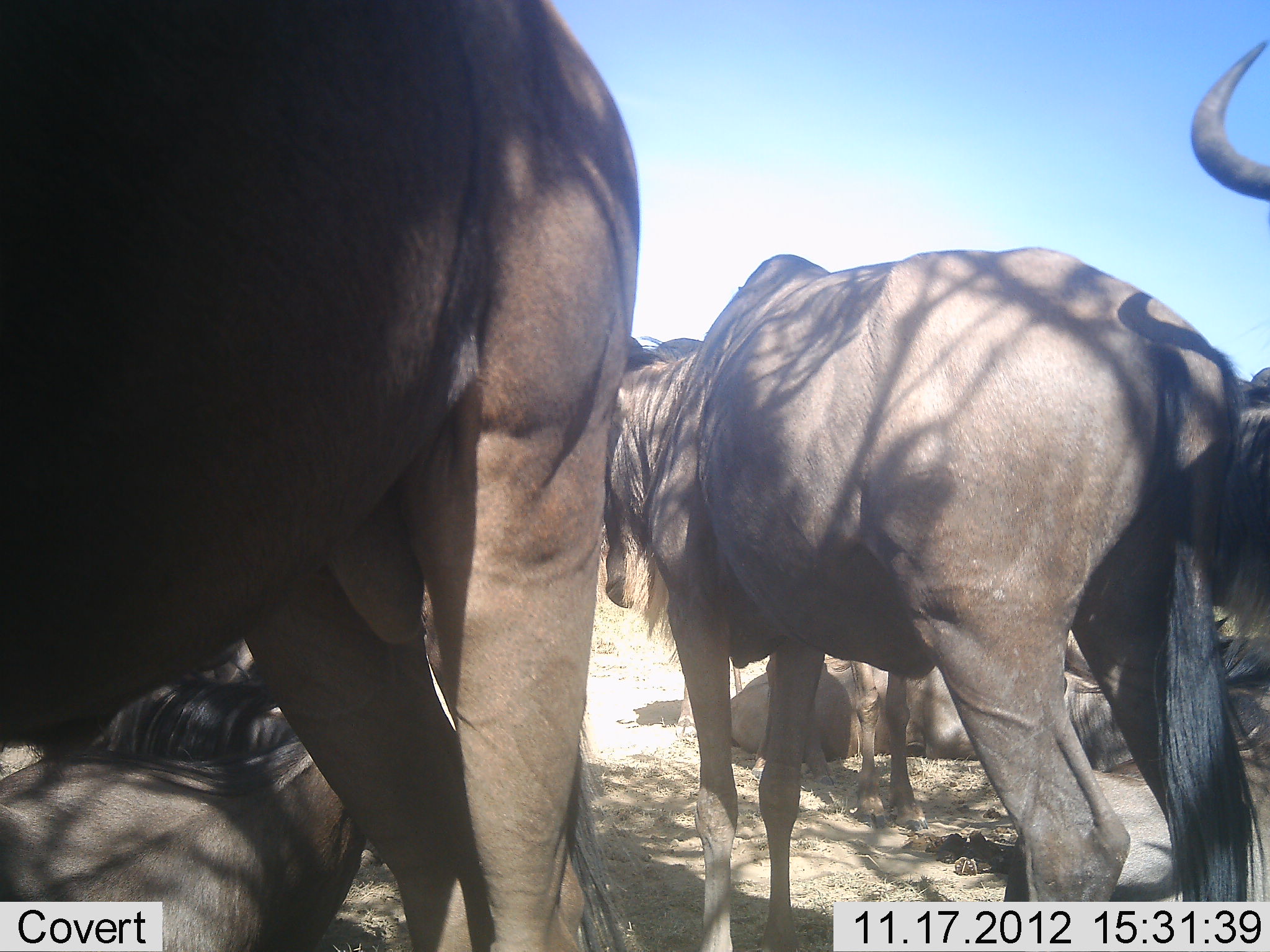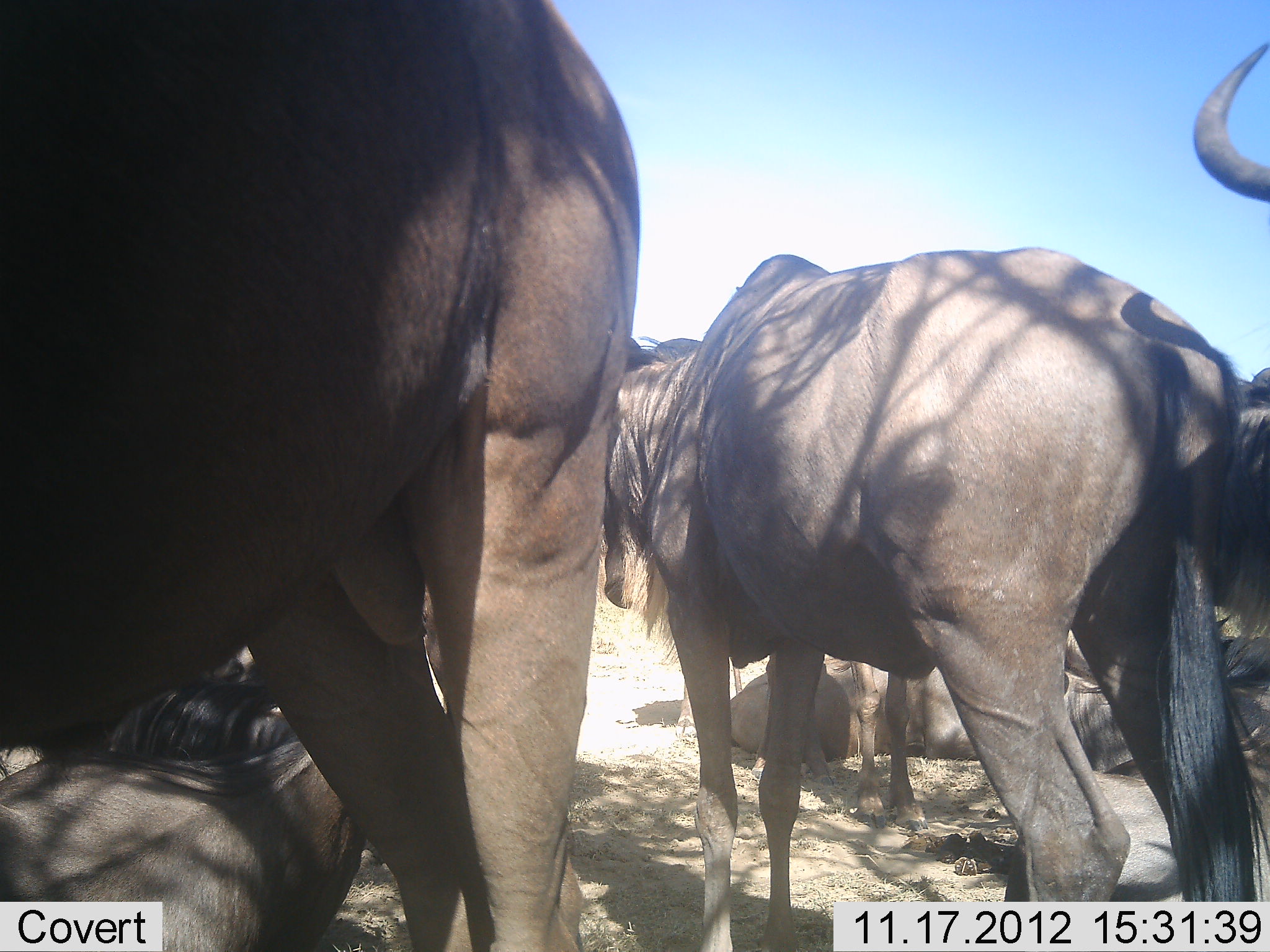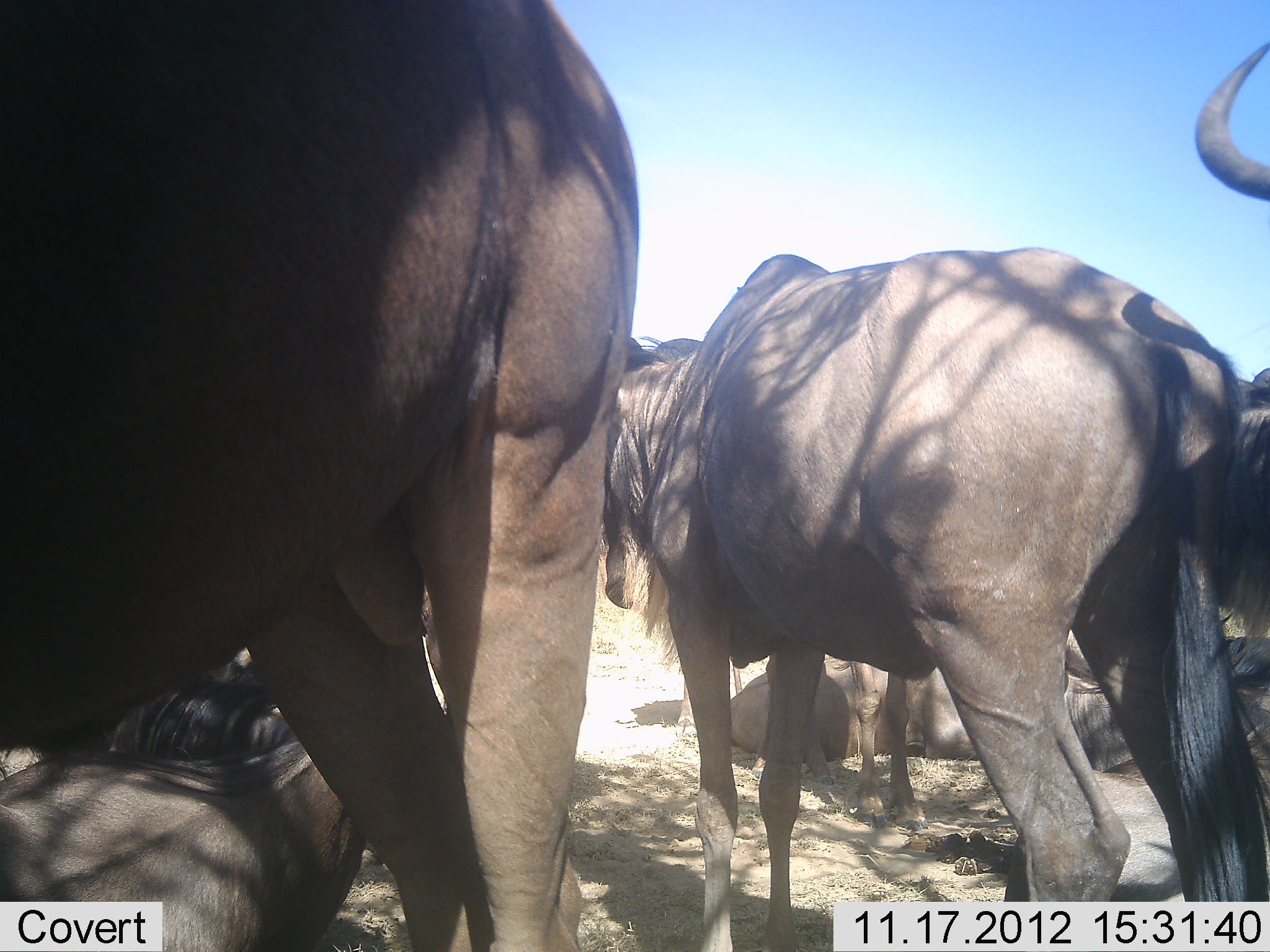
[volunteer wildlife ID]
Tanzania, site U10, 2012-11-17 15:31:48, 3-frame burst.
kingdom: Animalia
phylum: Chordata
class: Mammalia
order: Artiodactyla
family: Bovidae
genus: Connochaetes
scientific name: Connochaetes taurinus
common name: blue wildebeest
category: wildebeest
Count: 6.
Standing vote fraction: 100%.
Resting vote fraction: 100%.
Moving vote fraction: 0%.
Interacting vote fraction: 20%.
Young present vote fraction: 0%.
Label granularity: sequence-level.